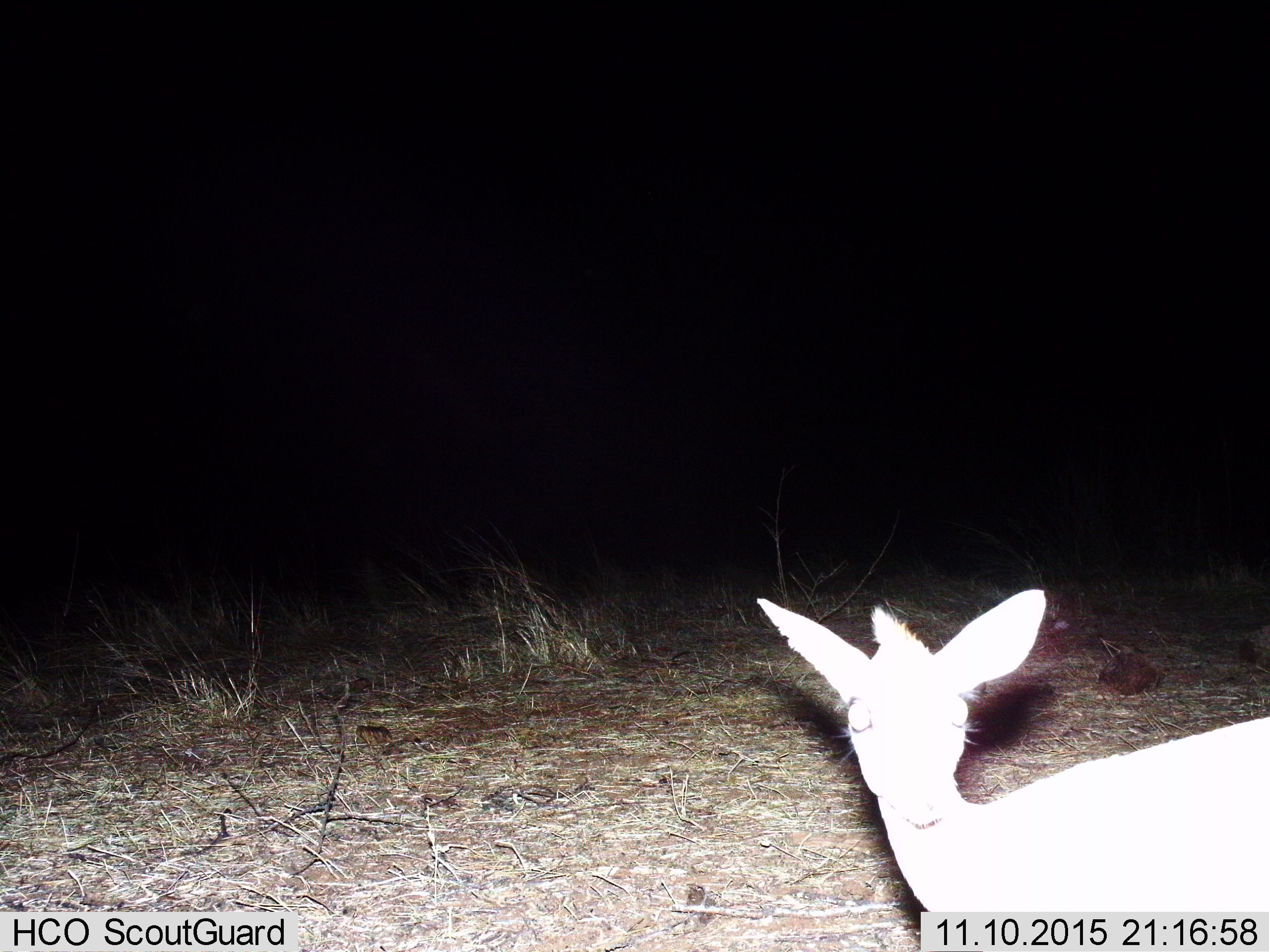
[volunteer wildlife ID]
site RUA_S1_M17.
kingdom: Animalia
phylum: Chordata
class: Mammalia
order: Artiodactyla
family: Bovidae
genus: Madoqua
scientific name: Madoqua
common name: dik-dik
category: dikdik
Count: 1.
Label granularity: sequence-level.